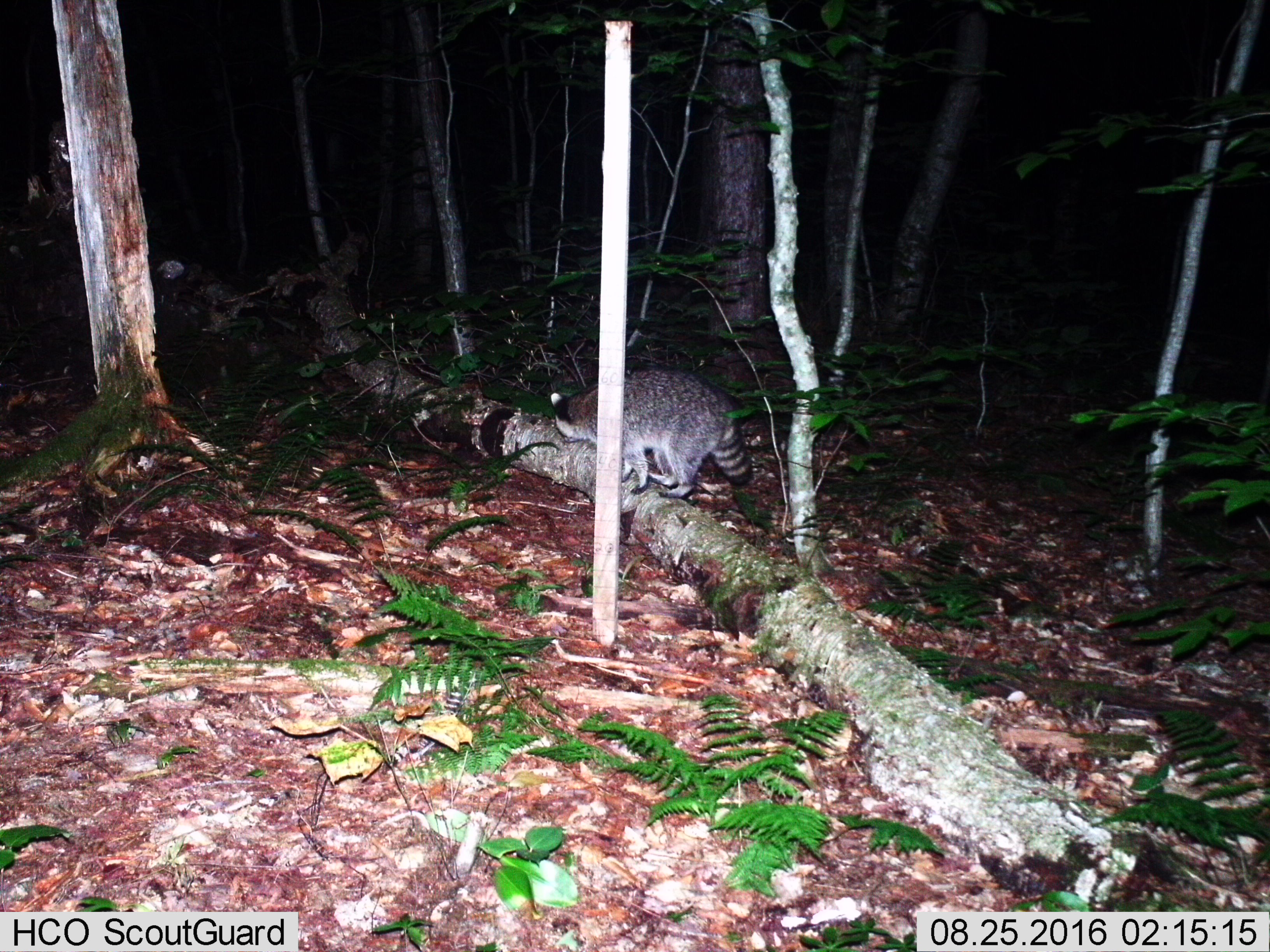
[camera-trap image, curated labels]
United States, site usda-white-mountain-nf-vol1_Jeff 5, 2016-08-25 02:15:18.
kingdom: Animalia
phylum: Chordata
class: Mammalia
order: Carnivora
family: Procyonidae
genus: Procyon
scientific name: Procyon lotor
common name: raccoon